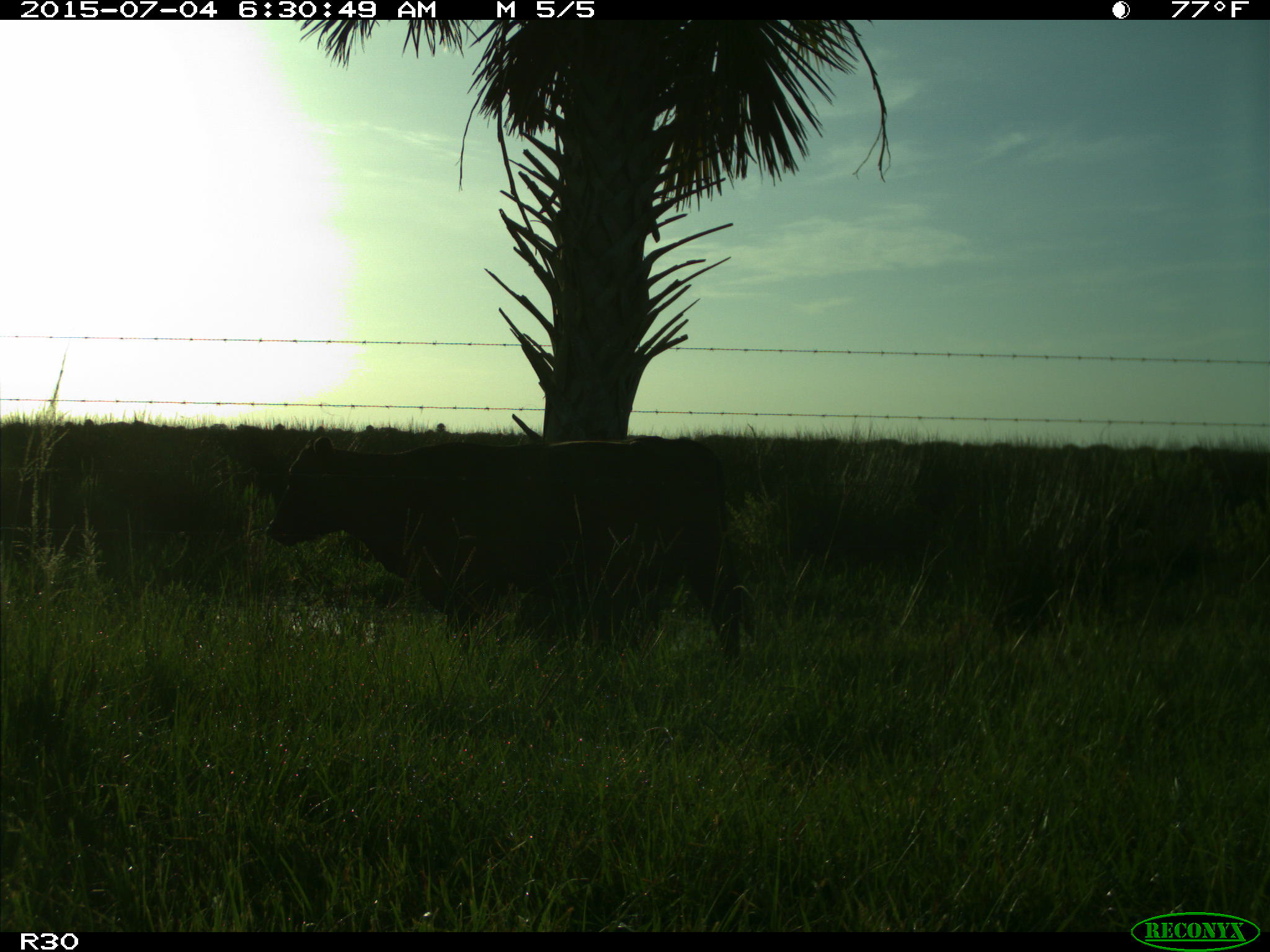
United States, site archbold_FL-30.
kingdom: Animalia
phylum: Chordata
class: Mammalia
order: Artiodactyla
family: Bovidae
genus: Bos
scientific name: Bos taurus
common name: domestic cow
Bos taurus (domestic cow).